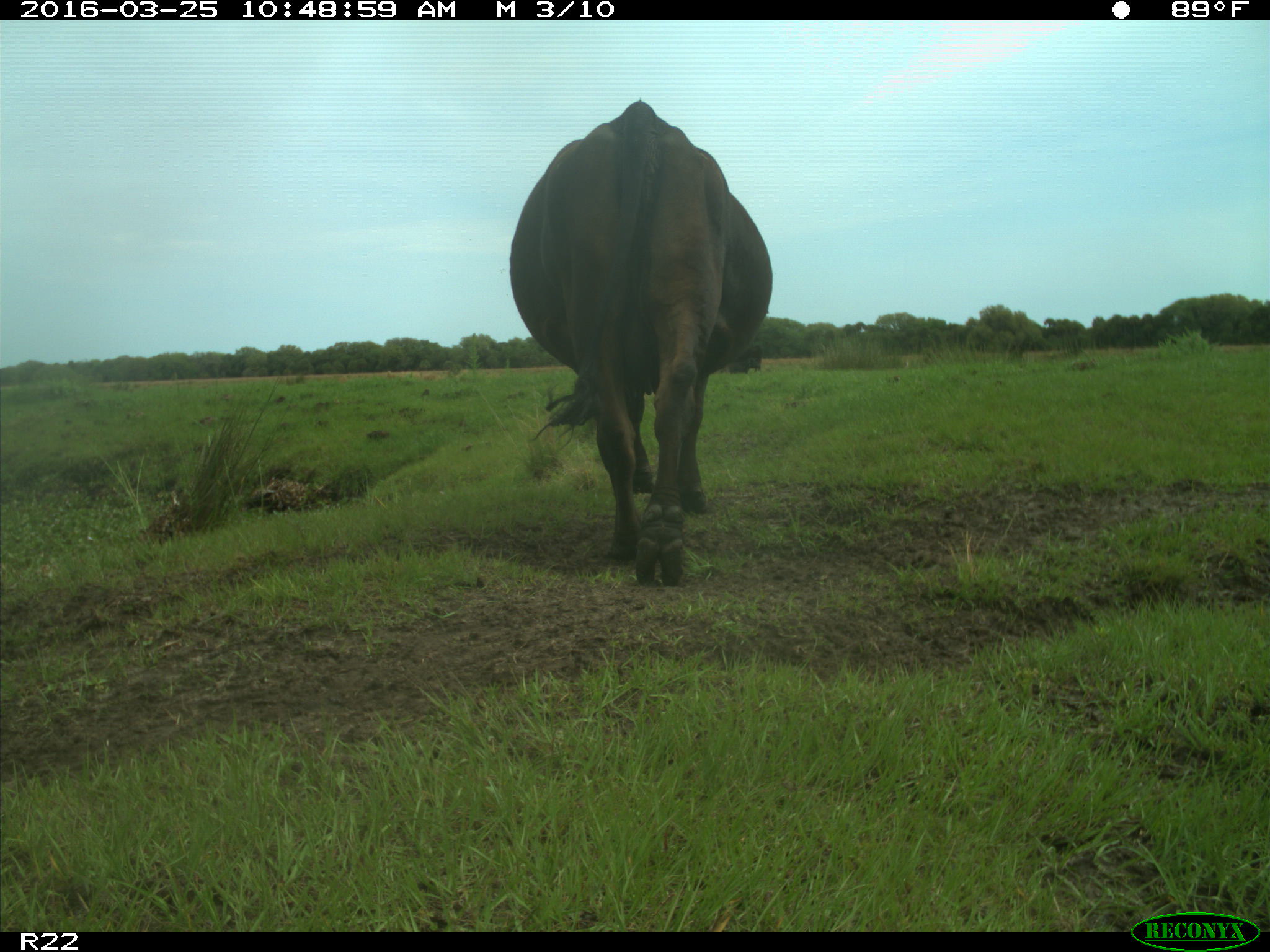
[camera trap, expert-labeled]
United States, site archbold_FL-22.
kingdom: Animalia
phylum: Chordata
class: Mammalia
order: Artiodactyla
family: Bovidae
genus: Bos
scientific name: Bos taurus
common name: domestic cow